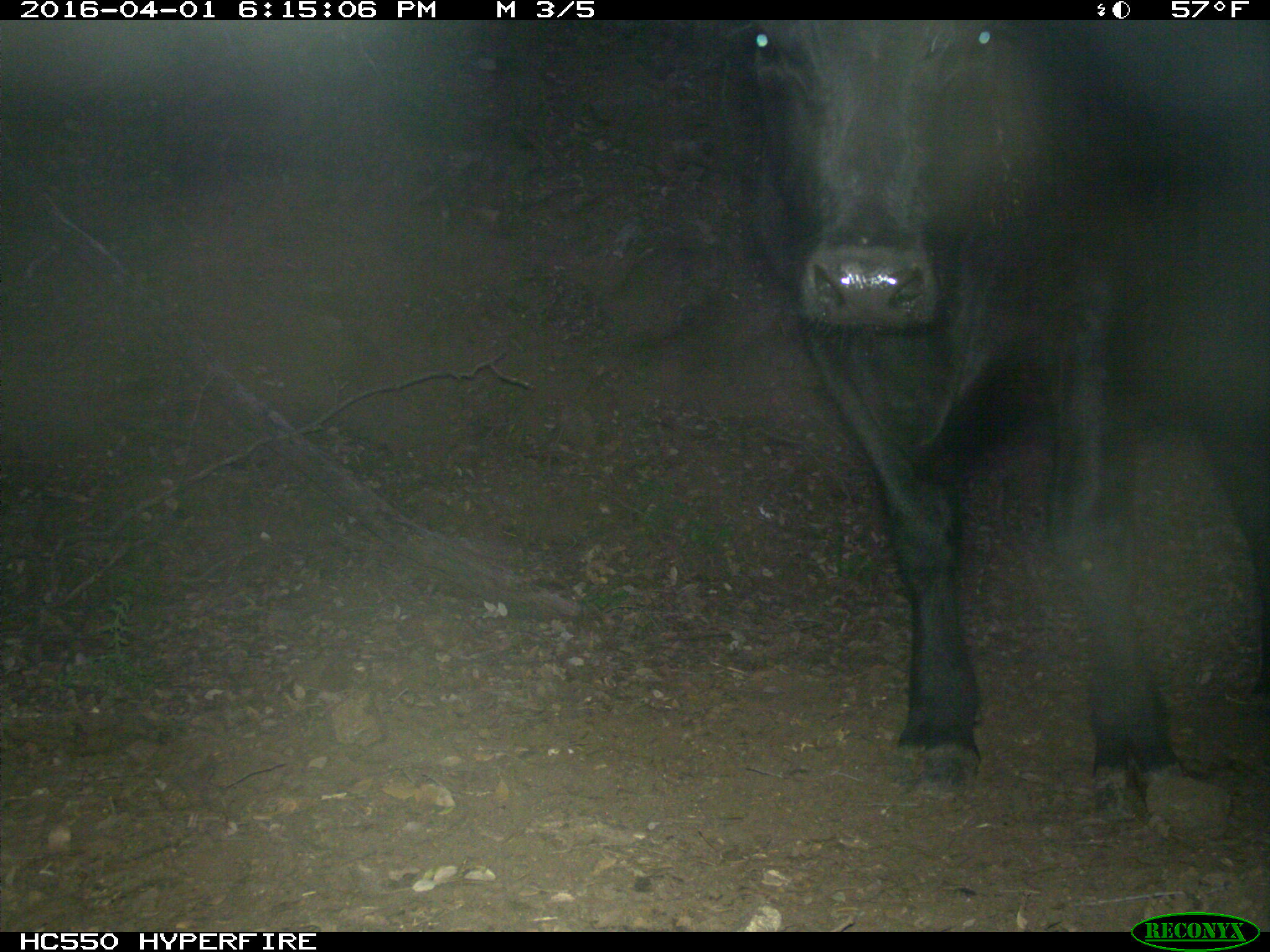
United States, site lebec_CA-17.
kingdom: Animalia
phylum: Chordata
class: Mammalia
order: Artiodactyla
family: Bovidae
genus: Bos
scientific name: Bos taurus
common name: domestic cow